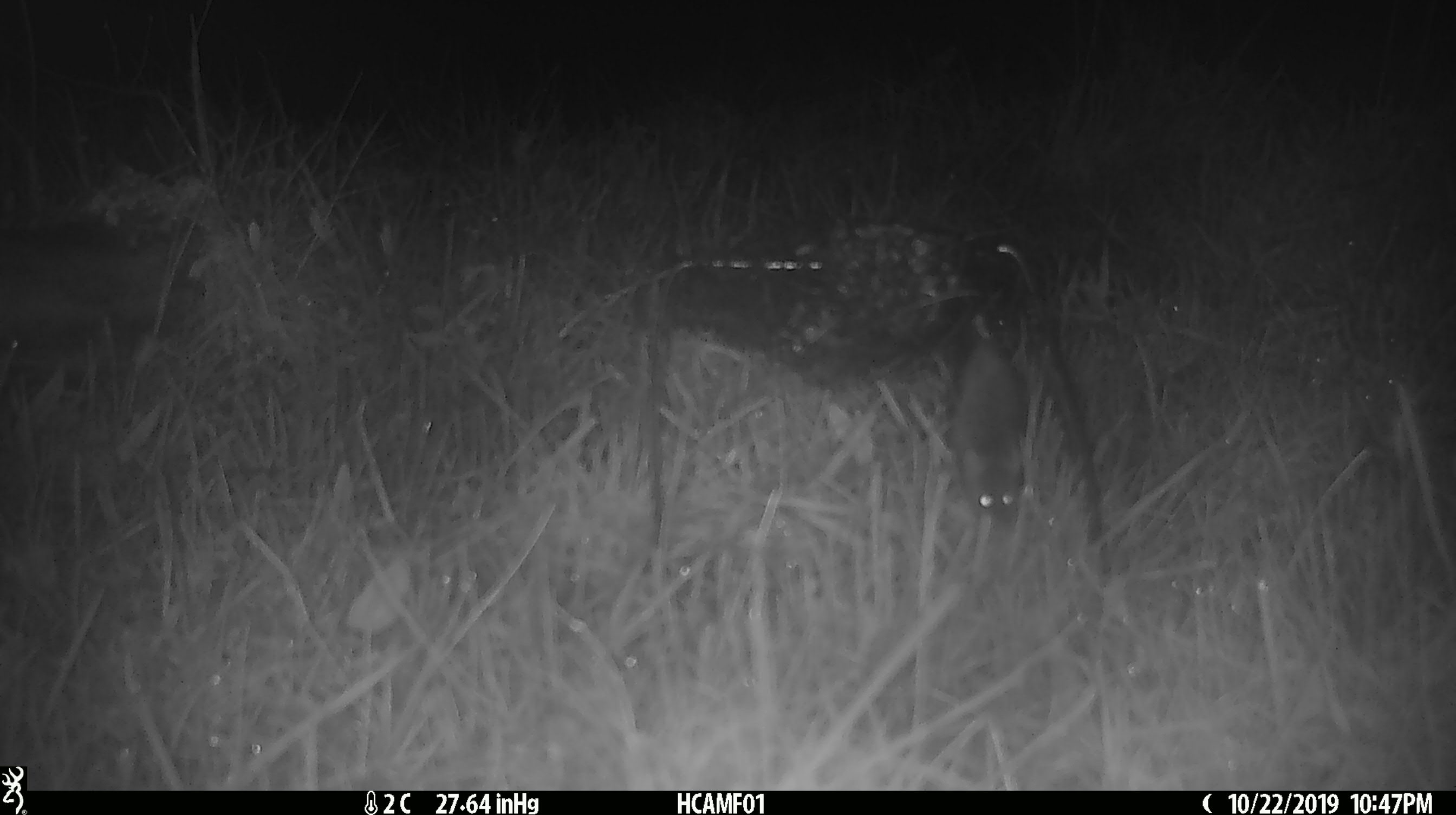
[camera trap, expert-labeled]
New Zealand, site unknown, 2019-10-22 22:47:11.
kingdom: Animalia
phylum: Chordata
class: Mammalia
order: Rodentia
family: Muridae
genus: Mus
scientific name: Mus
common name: mouse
Mouse (Mus).